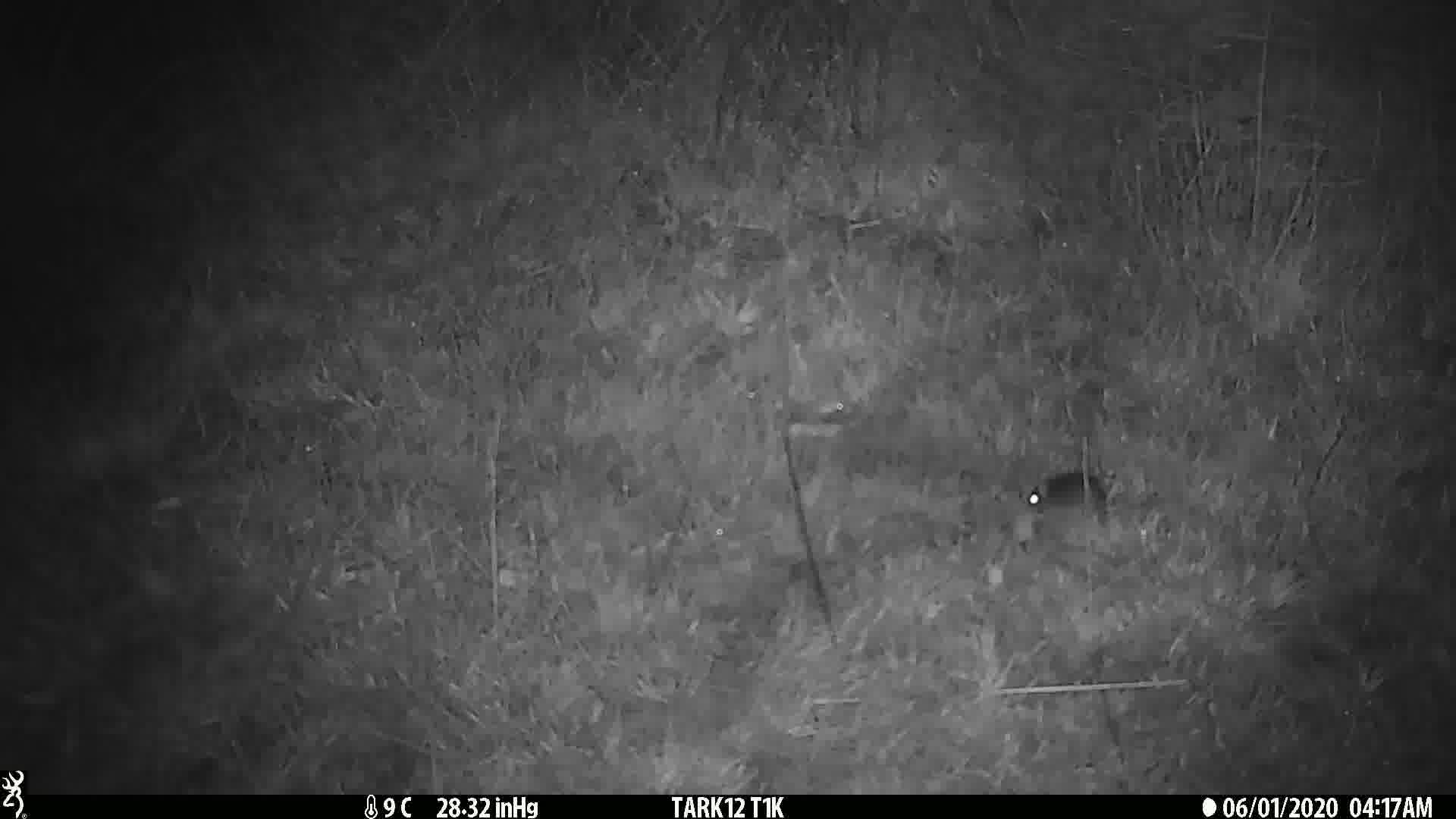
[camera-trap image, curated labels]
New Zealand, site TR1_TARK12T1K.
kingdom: Animalia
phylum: Chordata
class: Mammalia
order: Rodentia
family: Muridae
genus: Mus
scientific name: Mus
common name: mouse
Mouse (Mus).